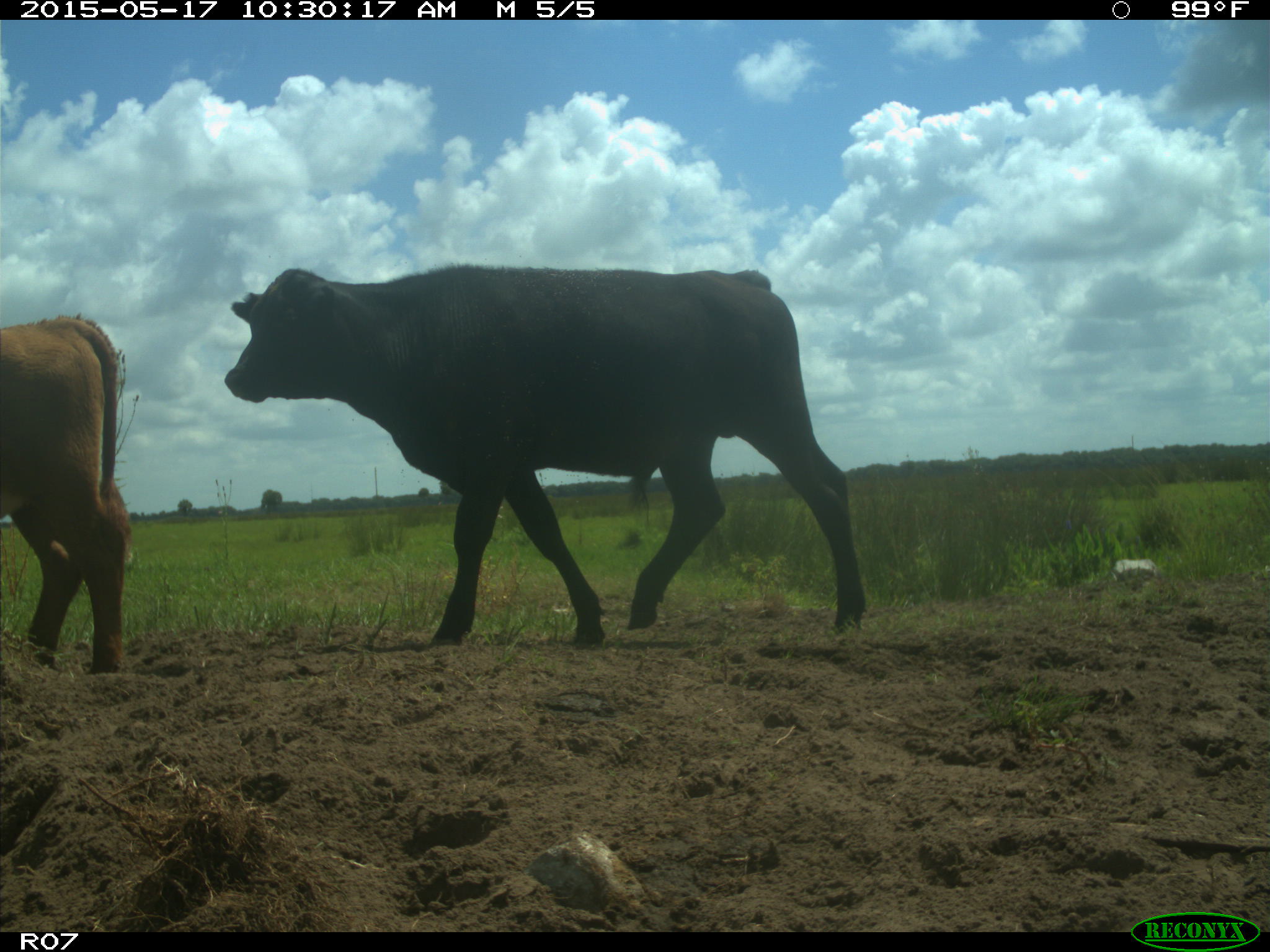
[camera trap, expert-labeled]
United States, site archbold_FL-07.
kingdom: Animalia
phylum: Chordata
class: Mammalia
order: Artiodactyla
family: Bovidae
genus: Bos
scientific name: Bos taurus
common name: domestic cow